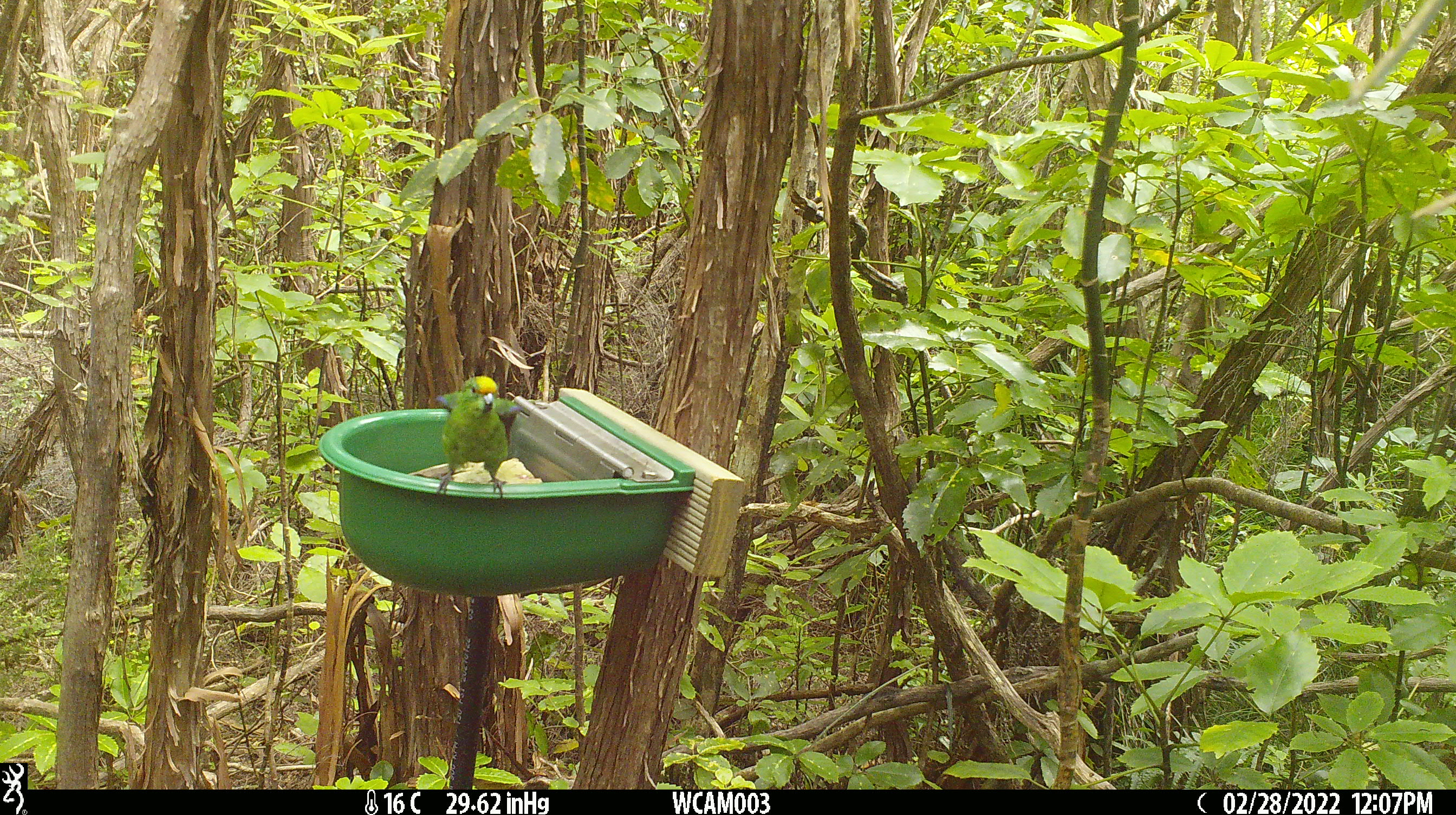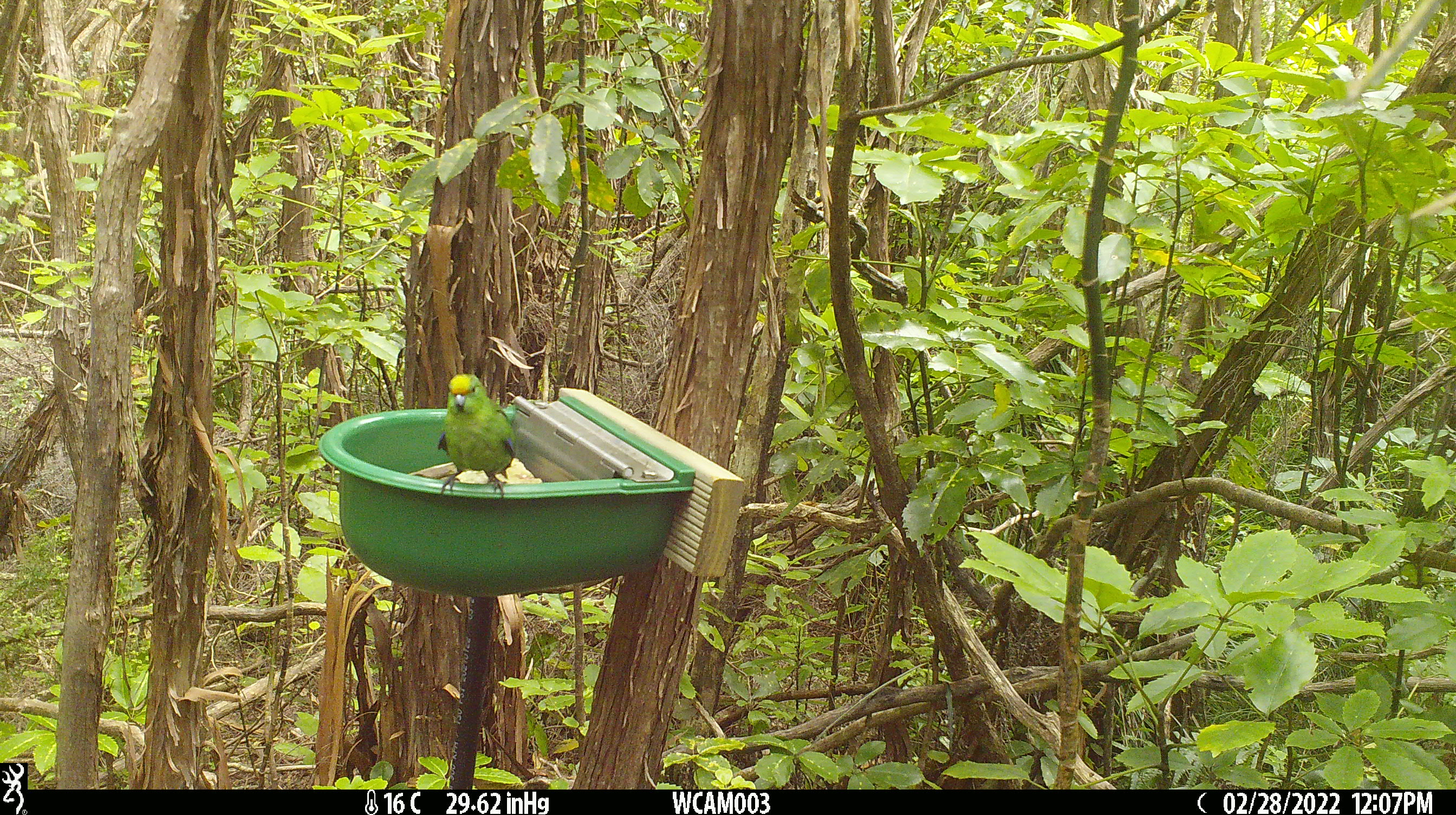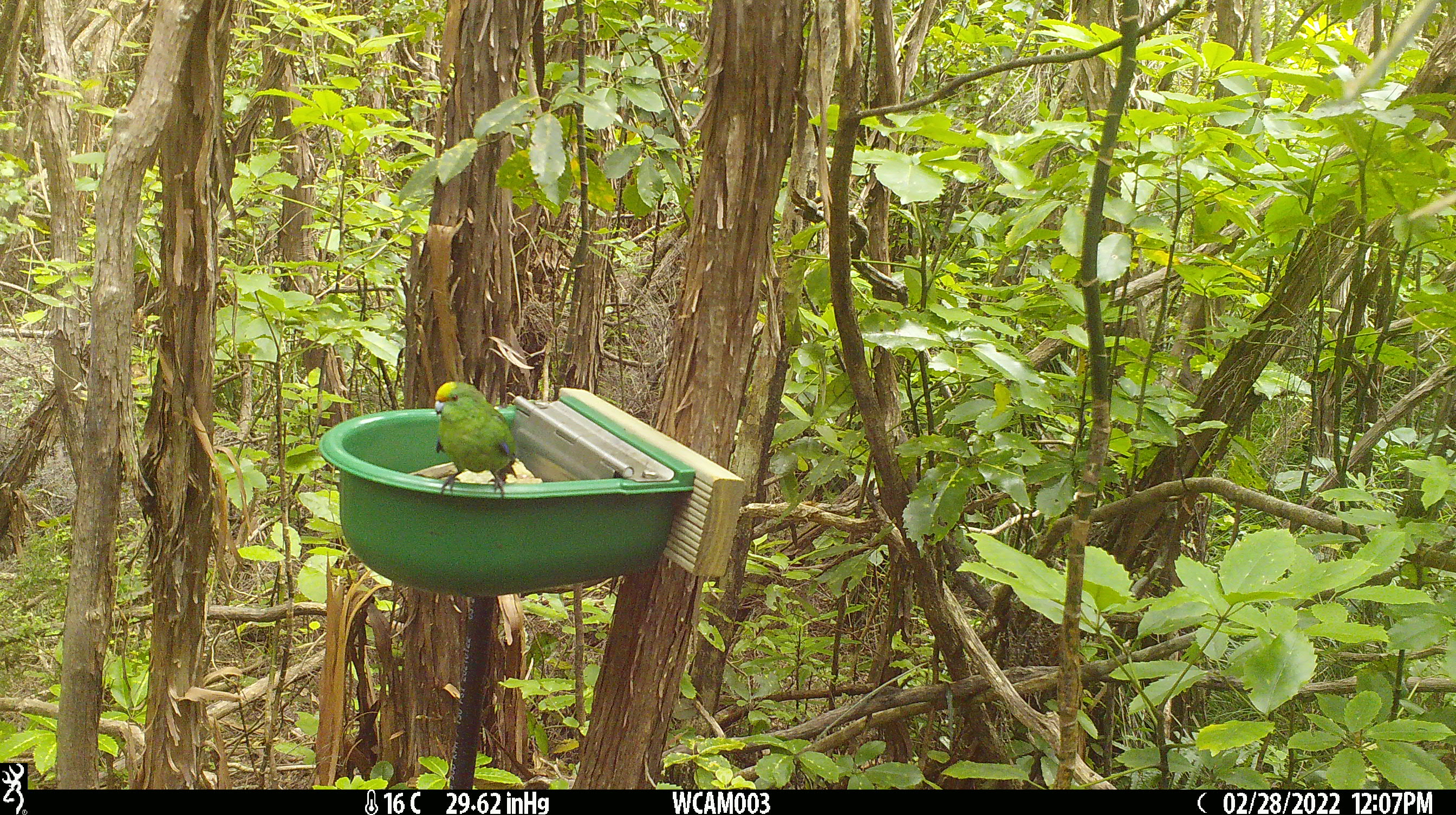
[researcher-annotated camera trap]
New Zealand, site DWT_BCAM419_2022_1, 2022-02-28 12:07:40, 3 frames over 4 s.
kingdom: Animalia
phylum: Chordata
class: Aves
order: Psittaciformes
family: Psittaculidae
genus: Cyanoramphus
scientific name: Cyanoramphus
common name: parakeet